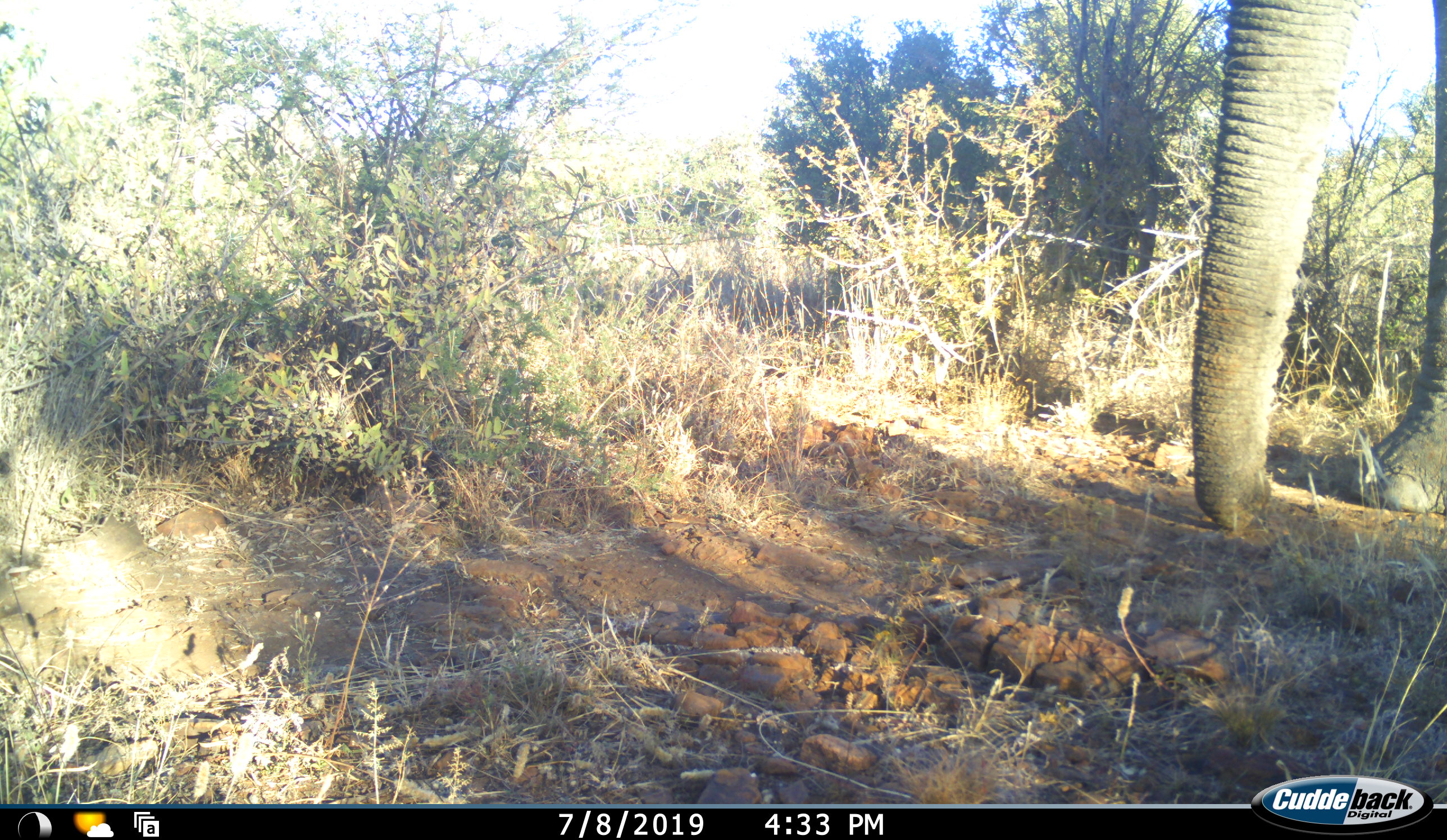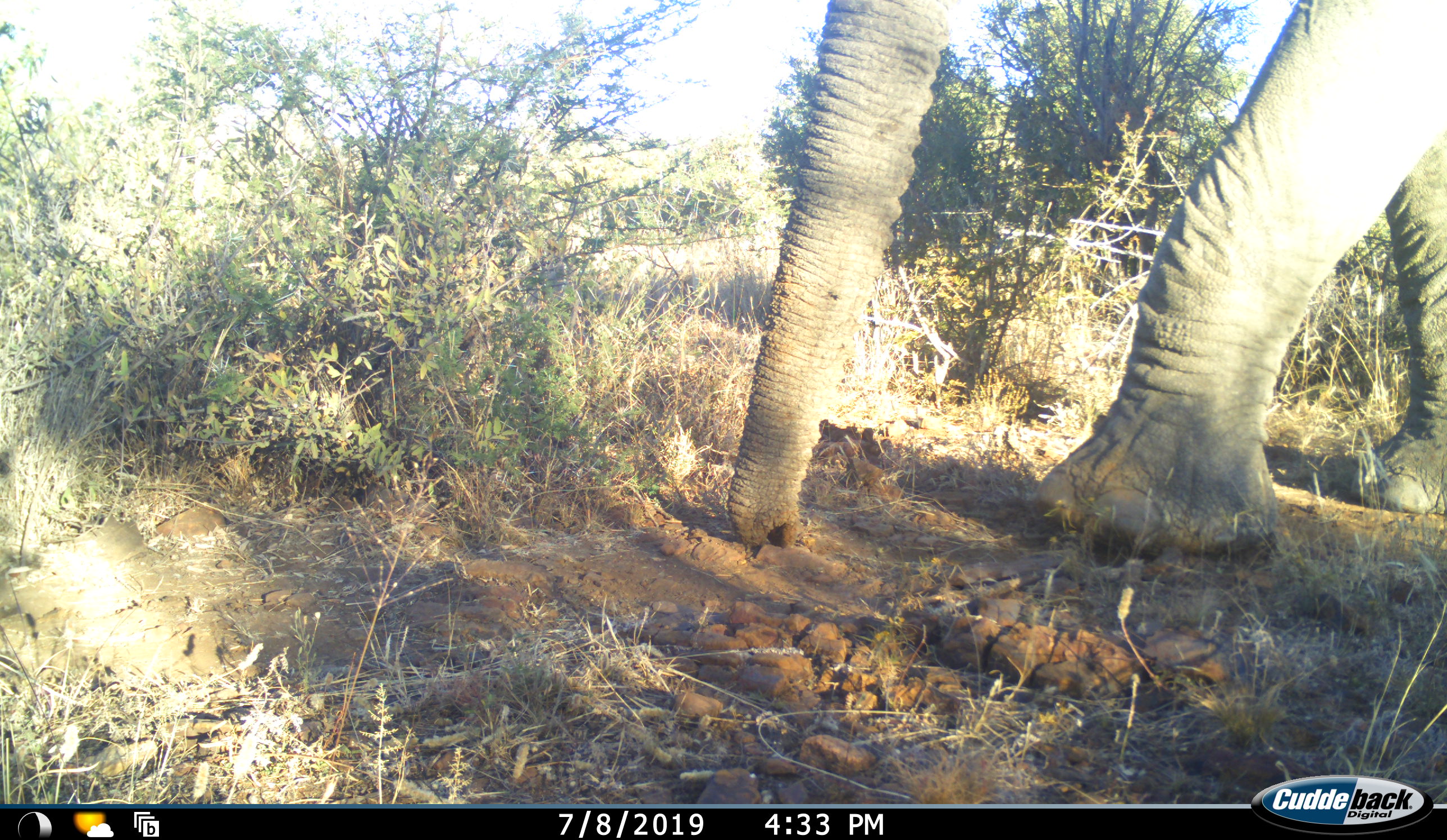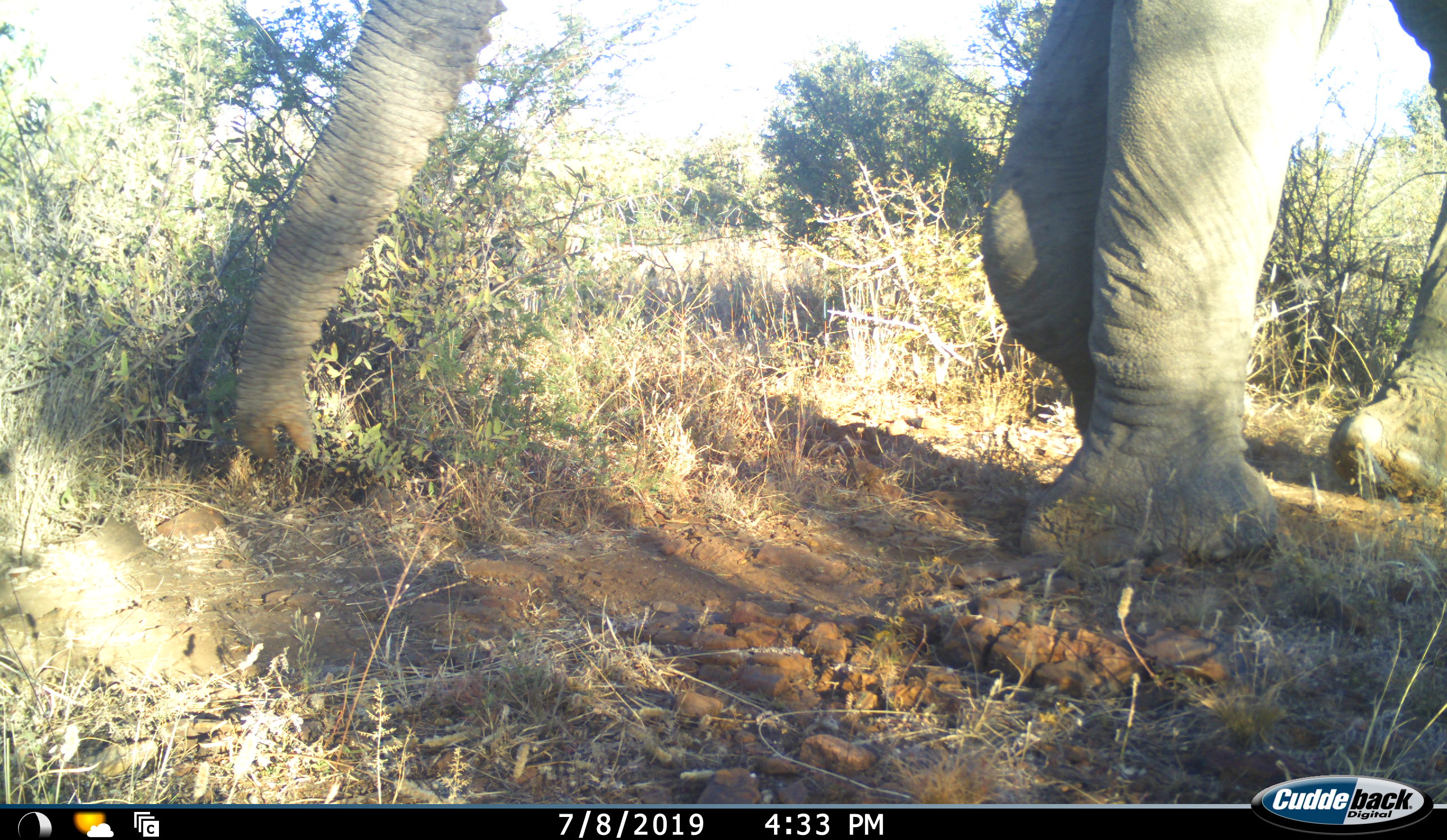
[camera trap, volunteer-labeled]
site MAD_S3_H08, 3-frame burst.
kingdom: Animalia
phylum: Chordata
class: Mammalia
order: Proboscidea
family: Elephantidae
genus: Loxodonta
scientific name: Loxodonta africana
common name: african bush elephant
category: elephant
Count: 1.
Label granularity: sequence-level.